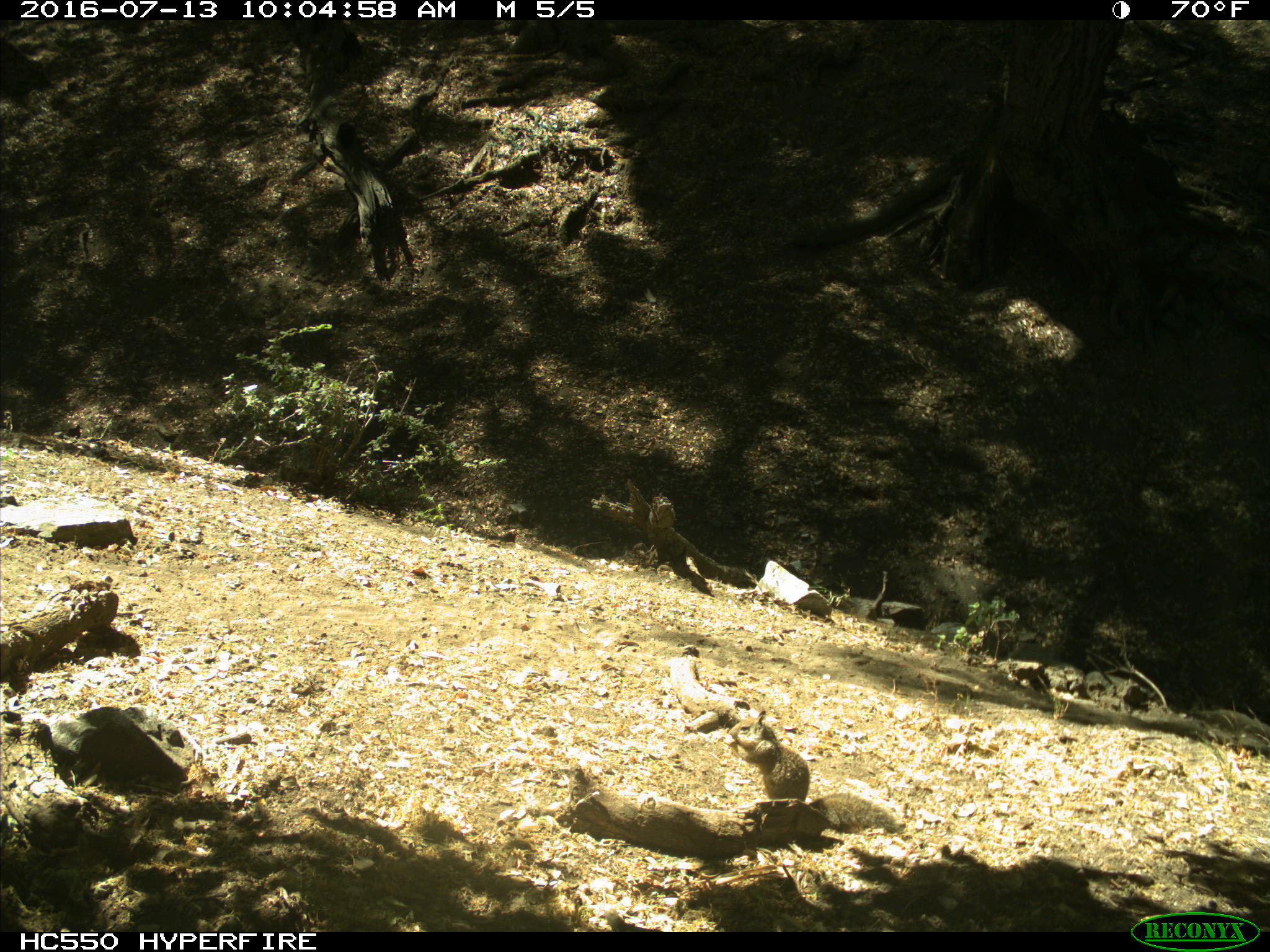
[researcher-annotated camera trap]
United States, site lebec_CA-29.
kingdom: Animalia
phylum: Chordata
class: Mammalia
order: Rodentia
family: Sciuridae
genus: Otospermophilus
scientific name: Otospermophilus beecheyi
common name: california ground squirrel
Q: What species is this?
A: Otospermophilus beecheyi (california ground squirrel).